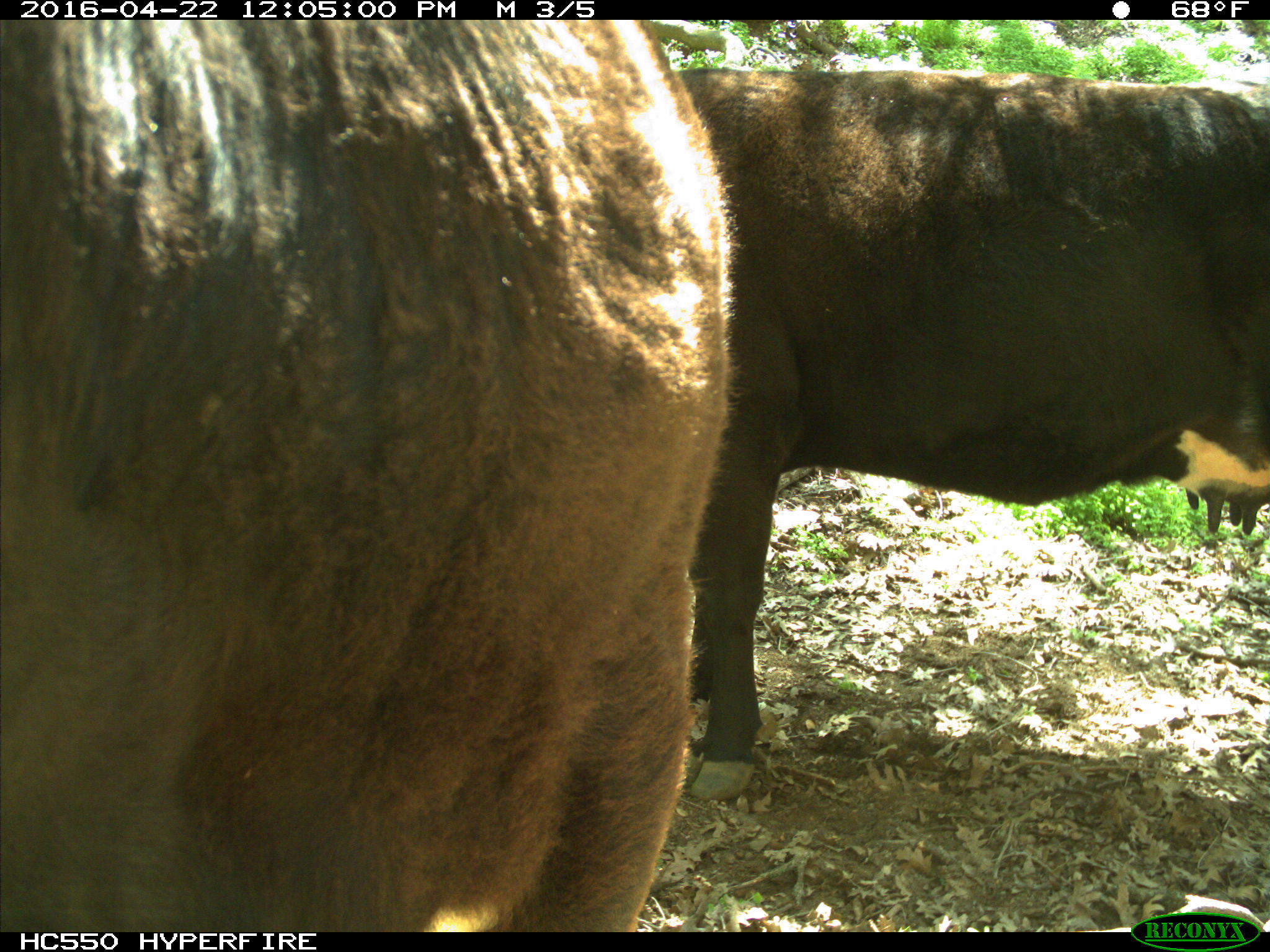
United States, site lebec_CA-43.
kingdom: Animalia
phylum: Chordata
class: Mammalia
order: Artiodactyla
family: Bovidae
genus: Bos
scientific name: Bos taurus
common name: domestic cow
Bos taurus (domestic cow).